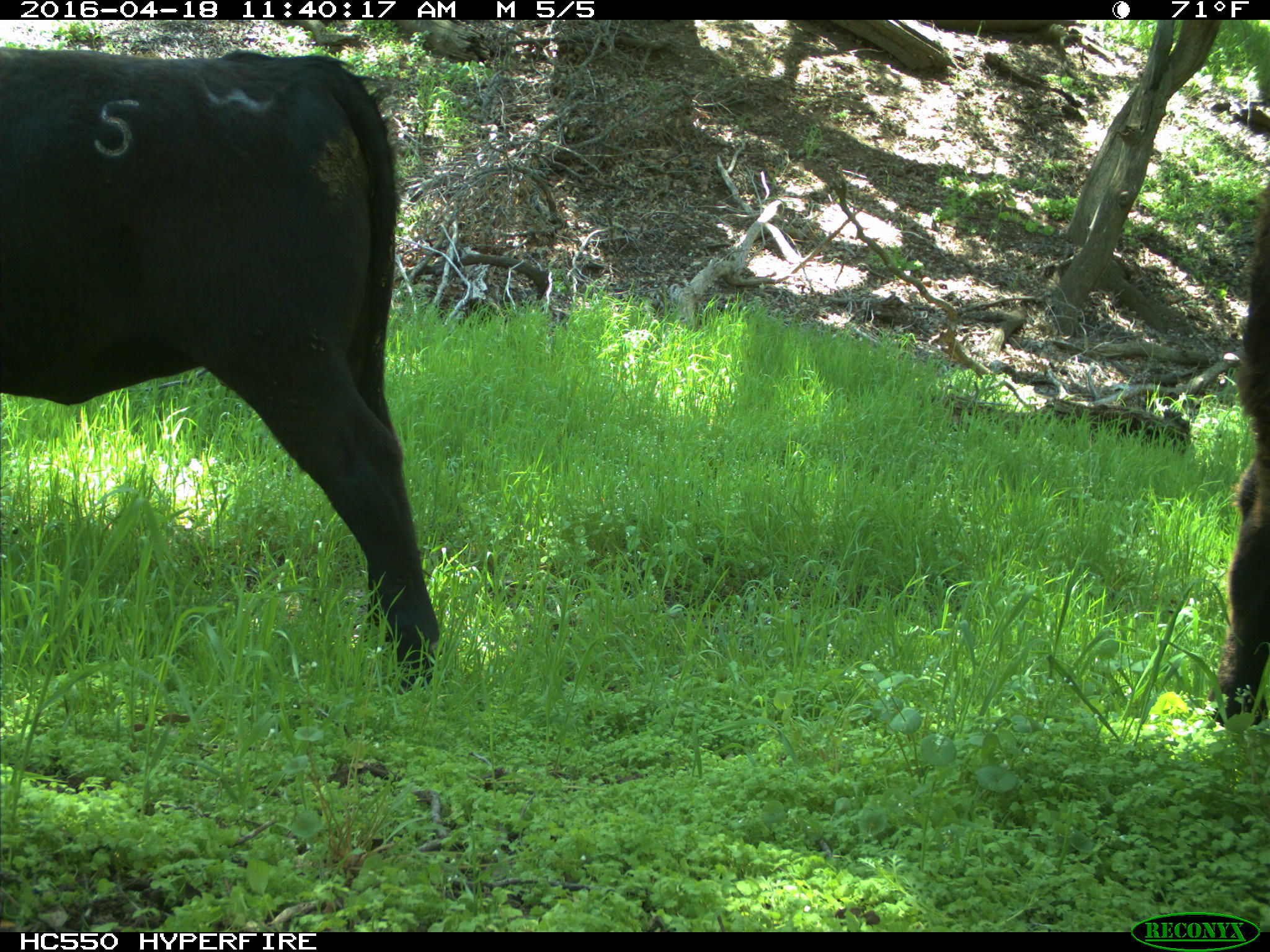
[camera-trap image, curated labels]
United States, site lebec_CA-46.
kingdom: Animalia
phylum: Chordata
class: Mammalia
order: Artiodactyla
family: Bovidae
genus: Bos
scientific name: Bos taurus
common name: domestic cow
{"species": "Bos taurus (domestic cow)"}